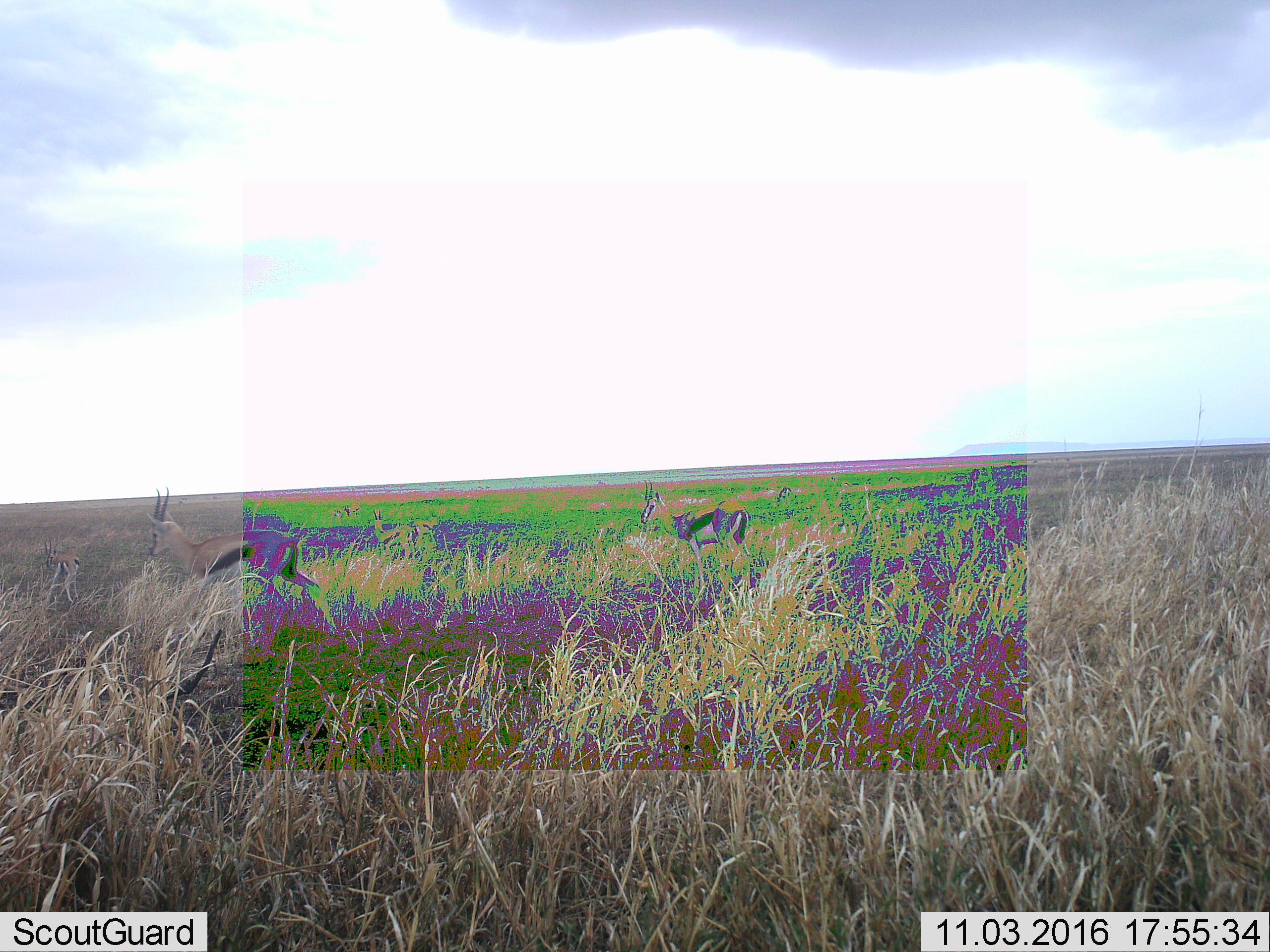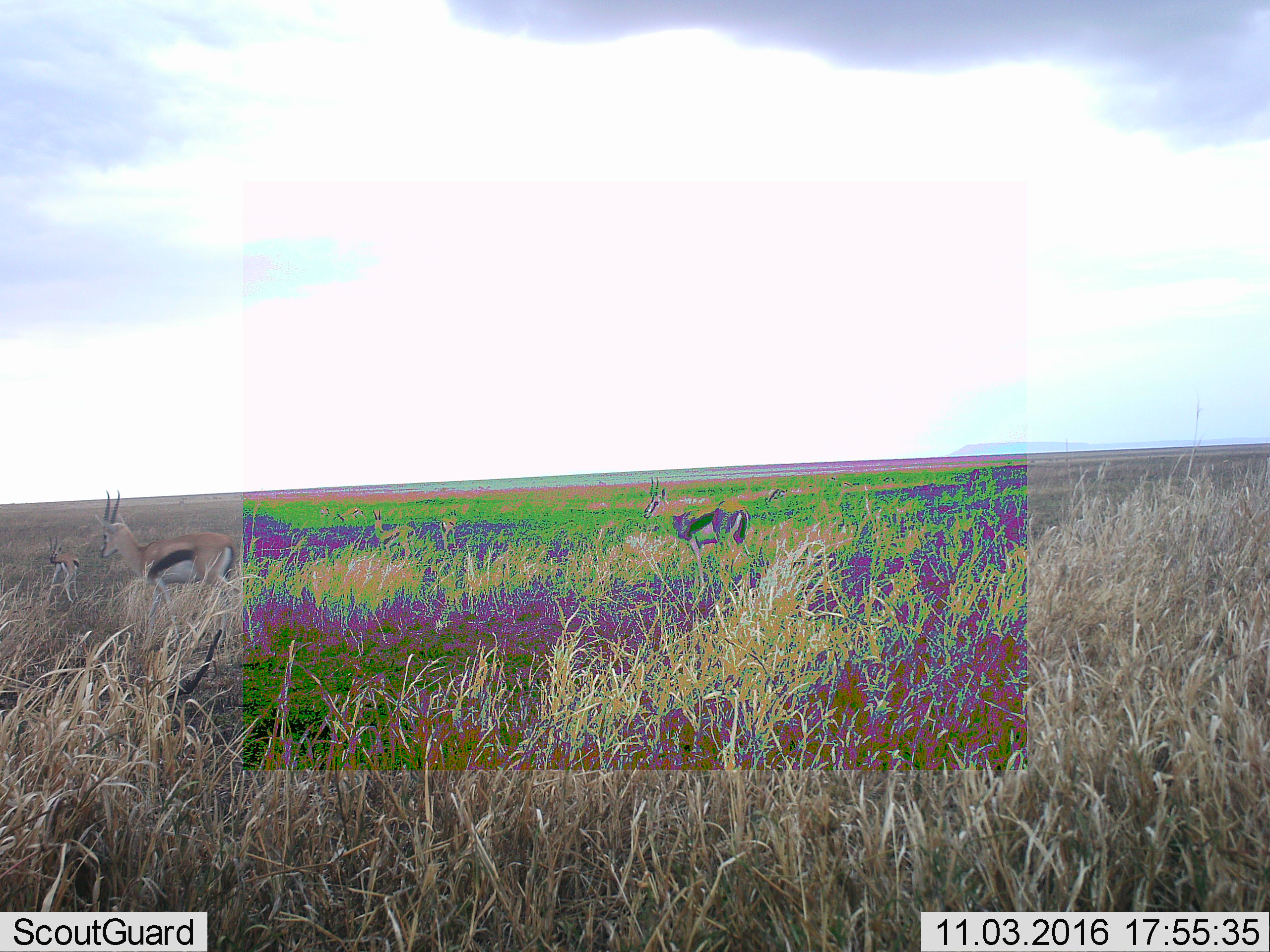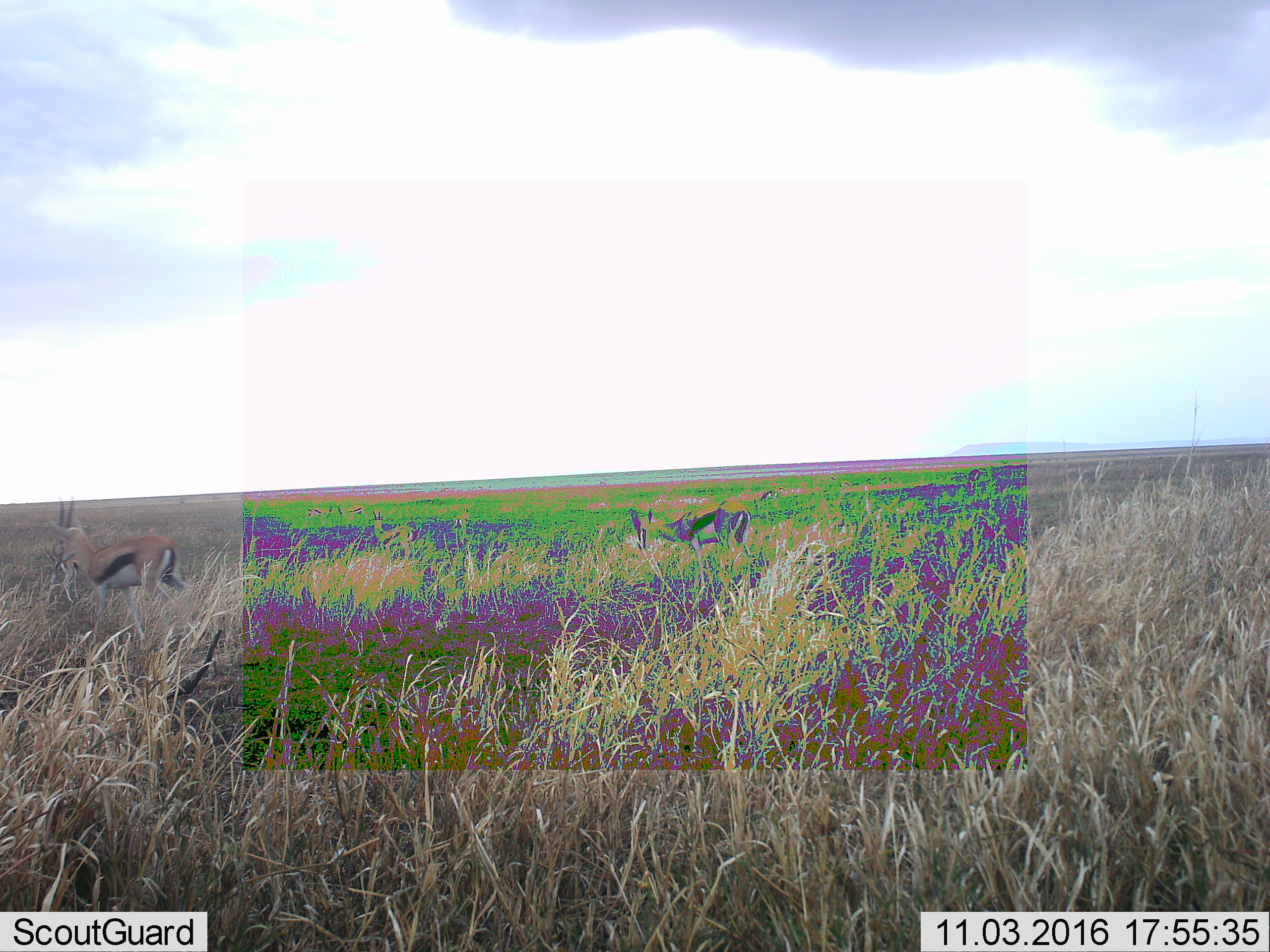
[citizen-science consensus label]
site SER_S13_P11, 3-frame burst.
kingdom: Animalia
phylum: Chordata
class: Mammalia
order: Artiodactyla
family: Bovidae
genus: Eudorcas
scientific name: Eudorcas thomsonii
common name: thomson's gazelle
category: gazellethomsons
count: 6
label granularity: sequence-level